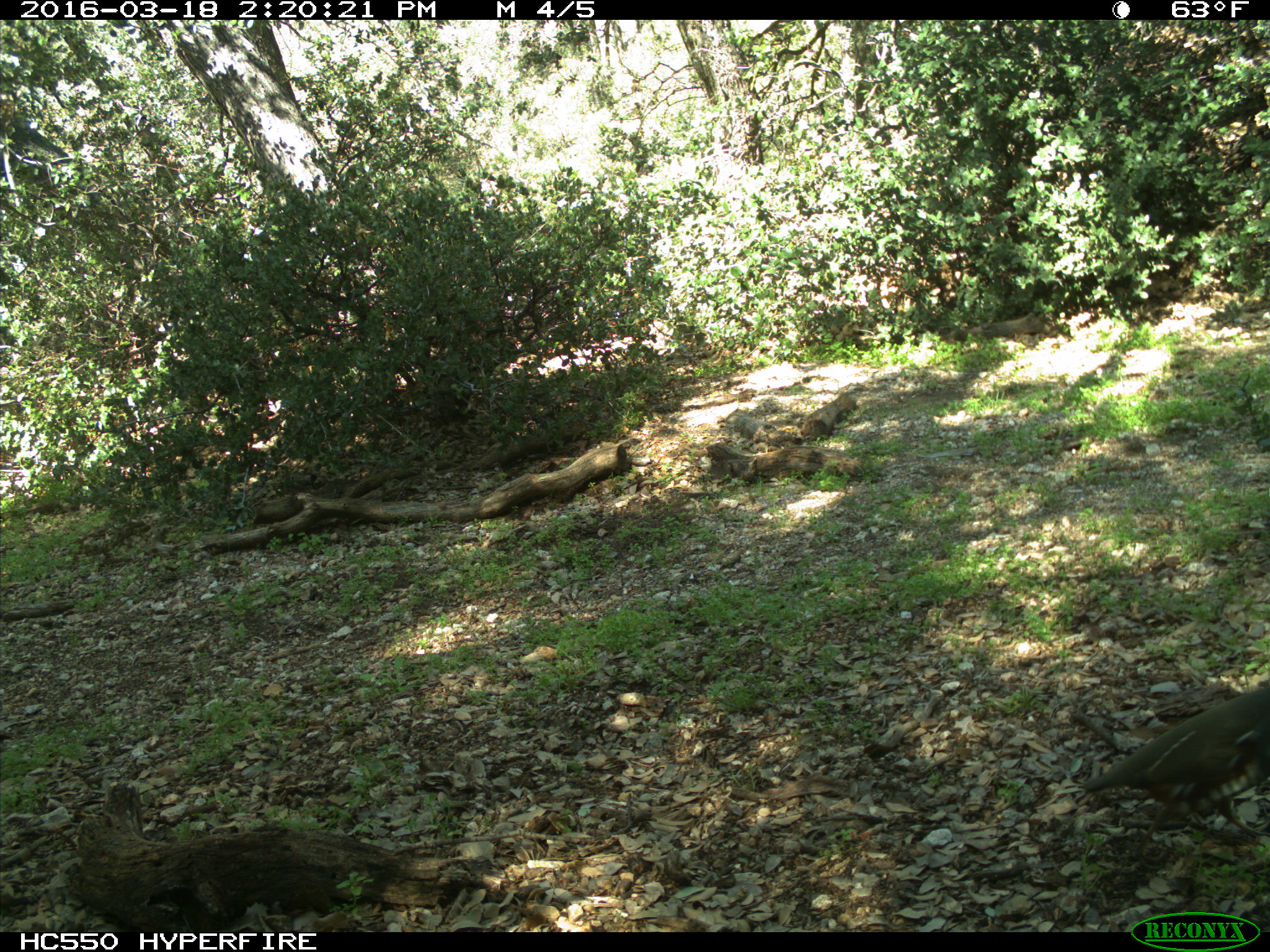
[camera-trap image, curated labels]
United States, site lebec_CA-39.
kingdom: Animalia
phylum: Chordata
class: Aves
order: Galliformes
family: Odontophoridae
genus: Callipepla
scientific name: Callipepla californica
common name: california quail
Callipepla californica (california quail).